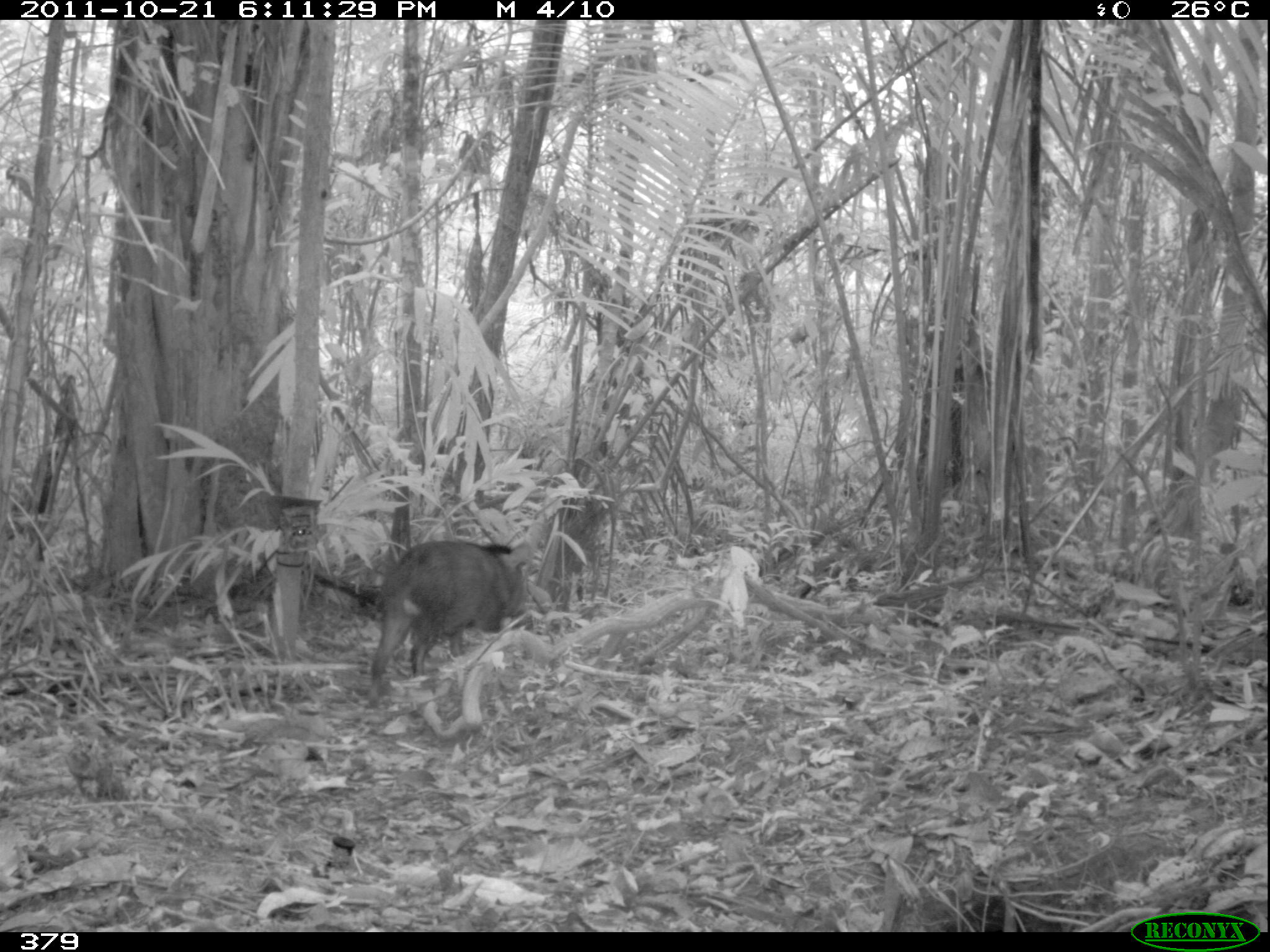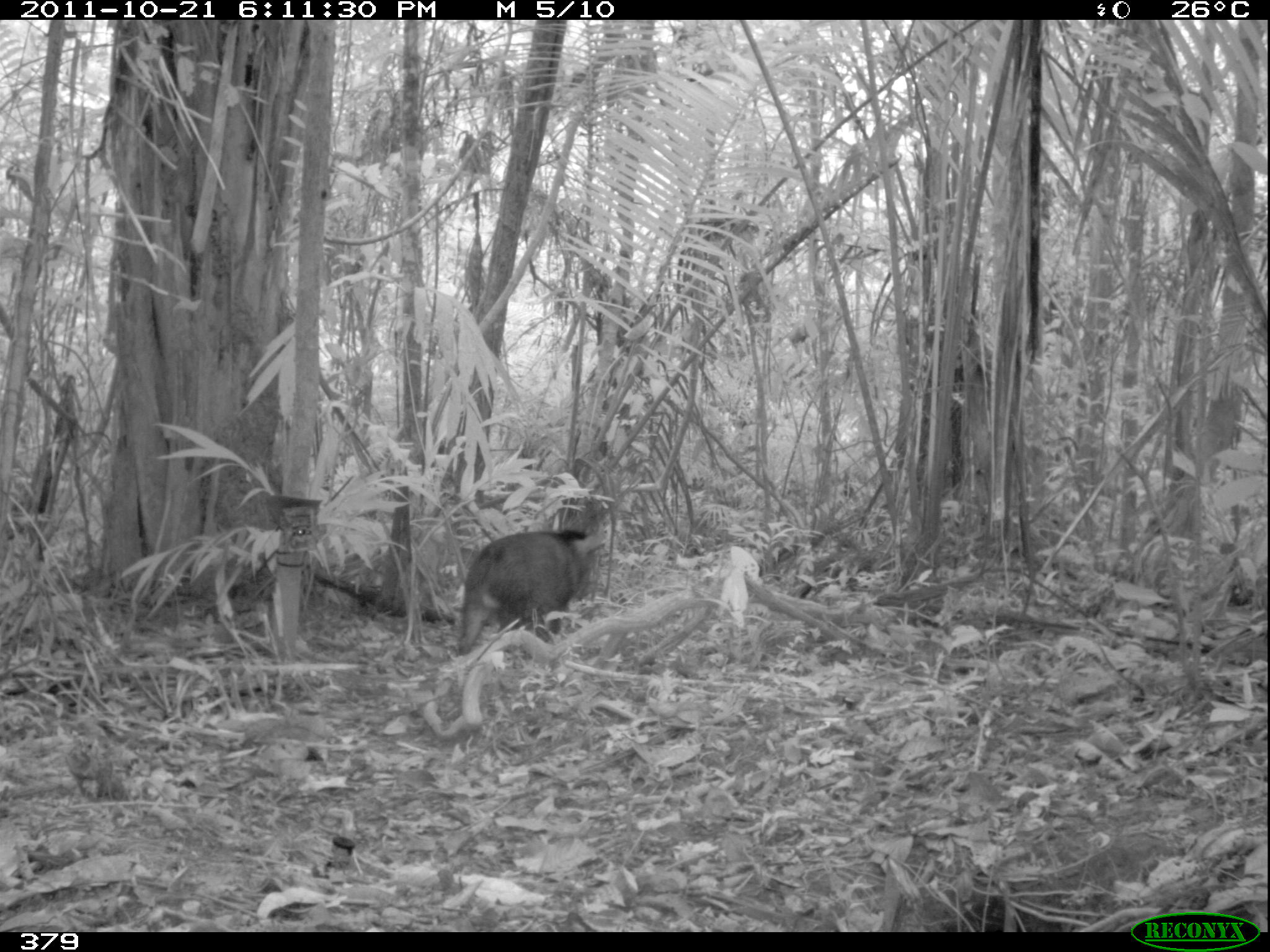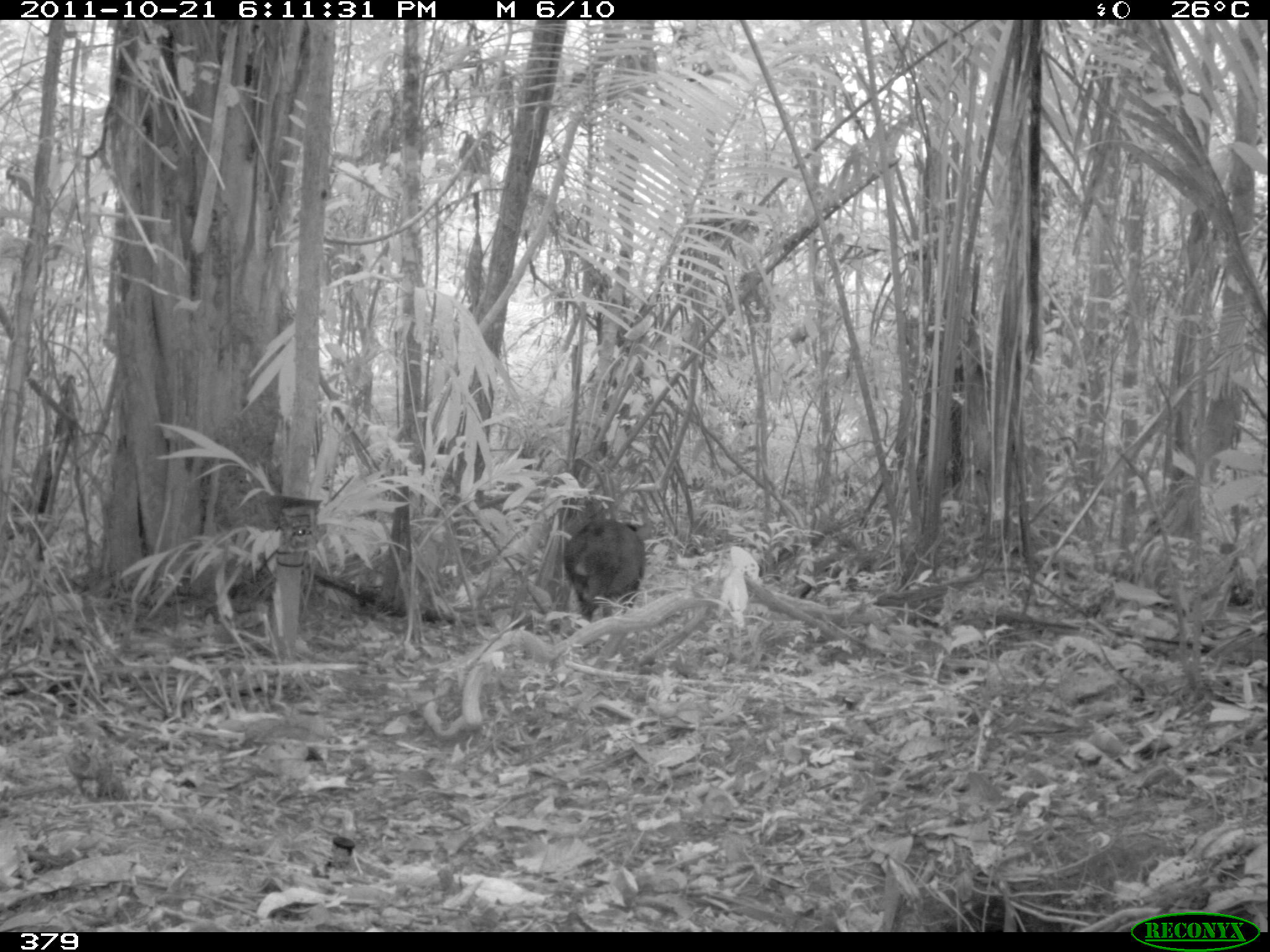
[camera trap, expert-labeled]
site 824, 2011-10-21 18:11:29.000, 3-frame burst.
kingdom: Animalia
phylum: Chordata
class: Mammalia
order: Artiodactyla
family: Tayassuidae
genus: Pecari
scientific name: Pecari tajacu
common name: collared peccary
Pecari tajacu (collared peccary).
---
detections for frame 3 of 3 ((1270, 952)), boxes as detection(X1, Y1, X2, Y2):
pecari tajacu: detection(562, 516, 653, 626)